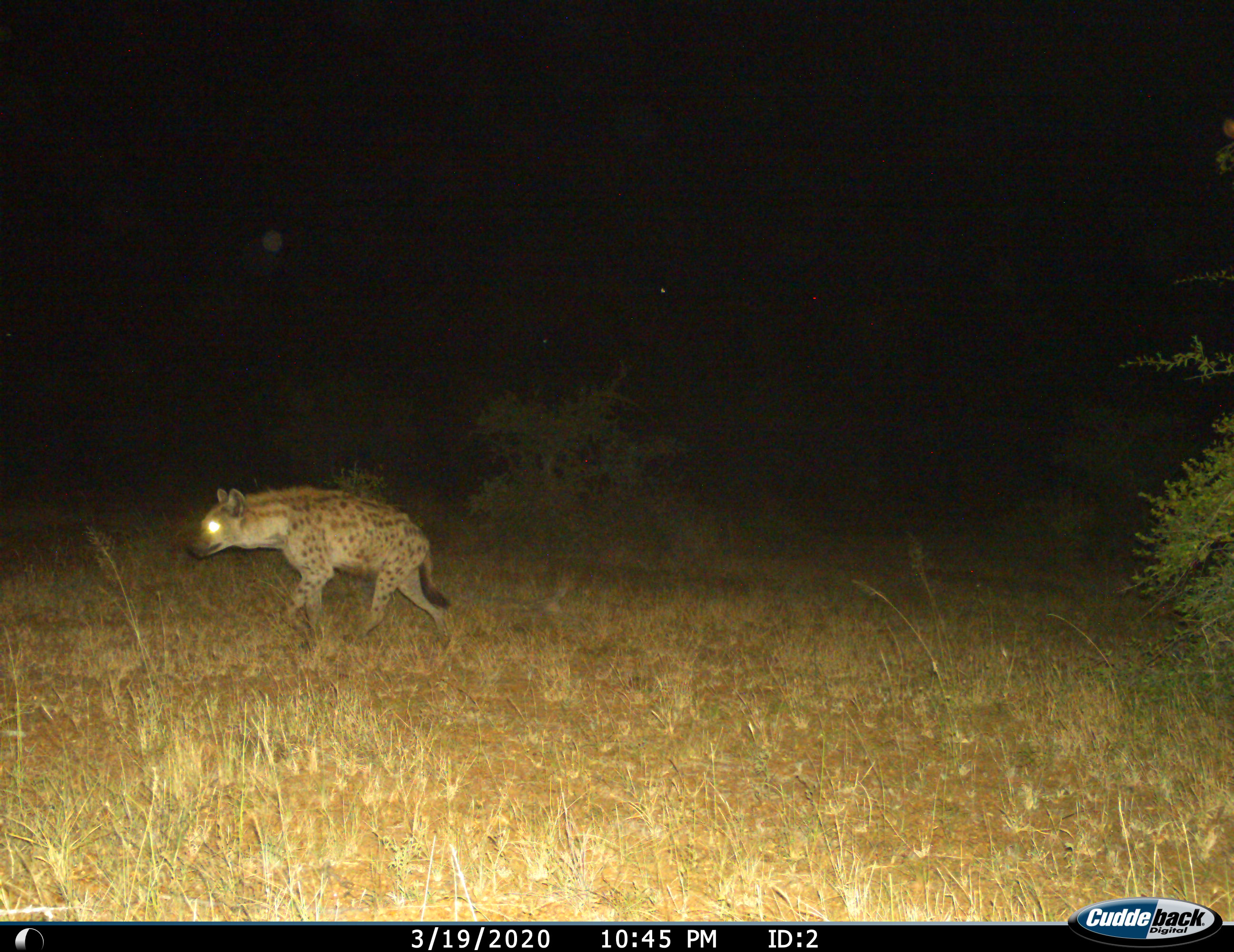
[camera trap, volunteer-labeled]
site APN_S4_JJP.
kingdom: Animalia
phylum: Chordata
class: Mammalia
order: Carnivora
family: Hyaenidae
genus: Crocuta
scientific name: Crocuta crocuta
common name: spotted hyena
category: hyenaspotted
Hyenaspotted (spotted hyena) (Crocuta crocuta), count 1. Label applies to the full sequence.